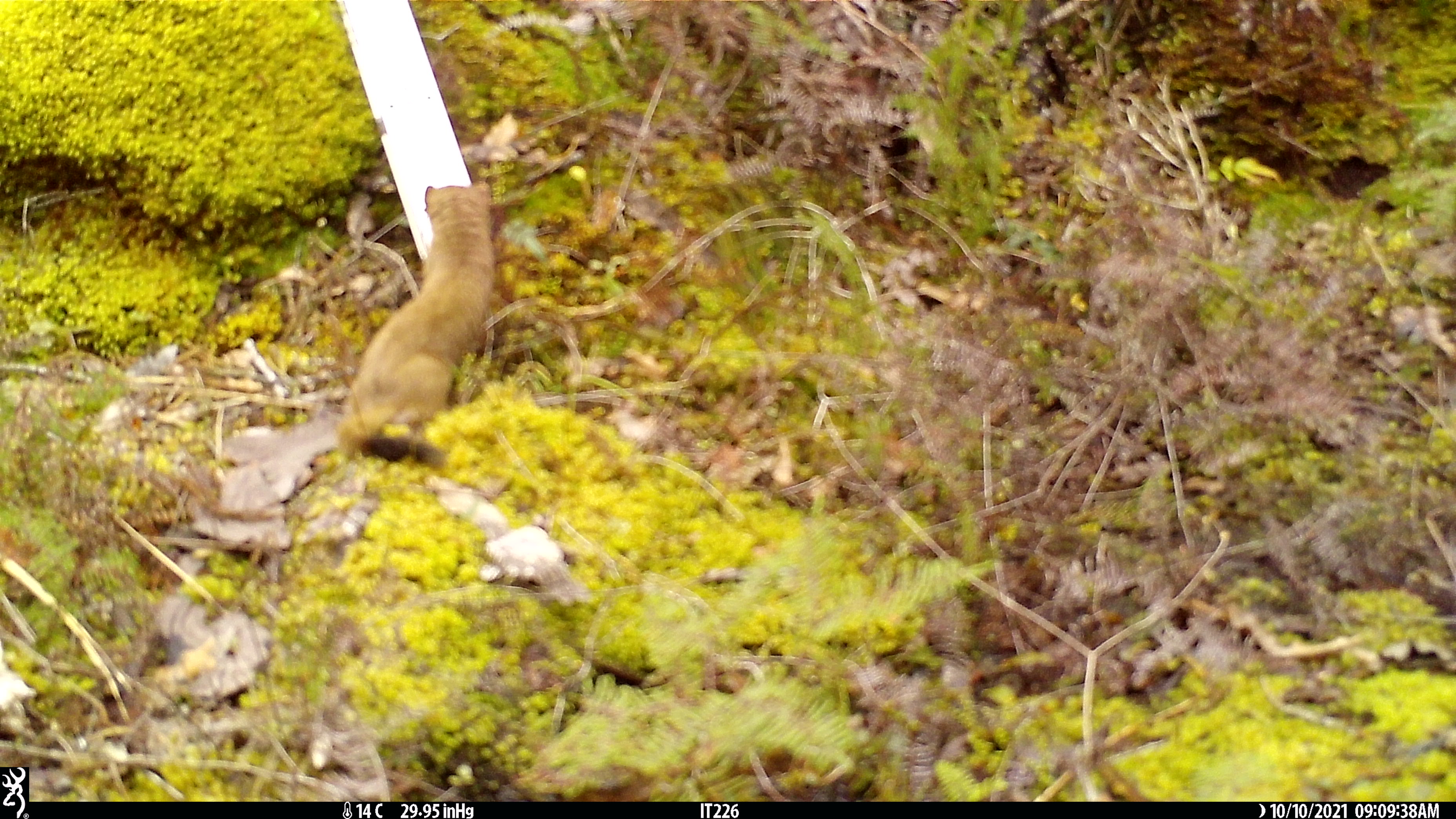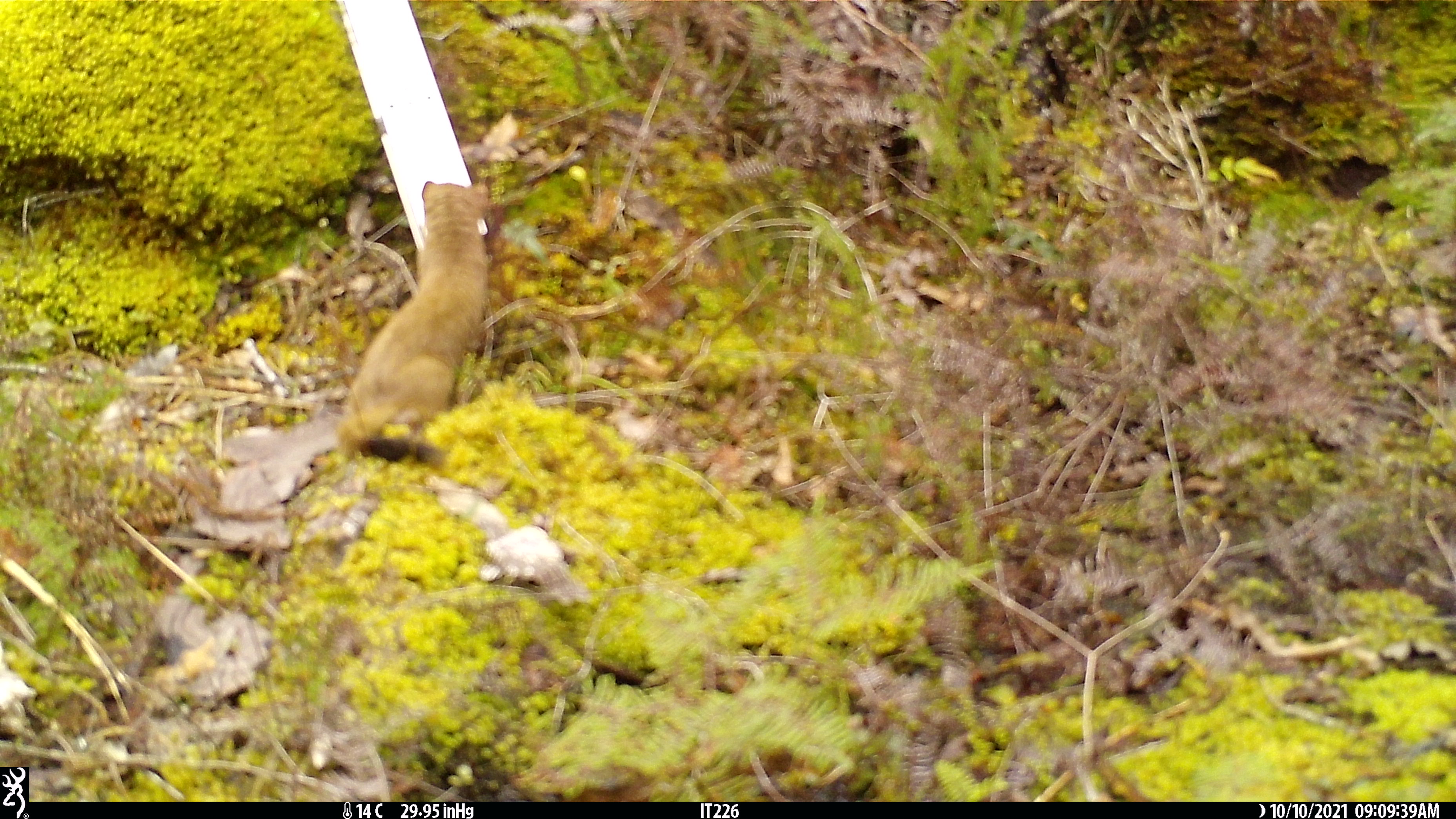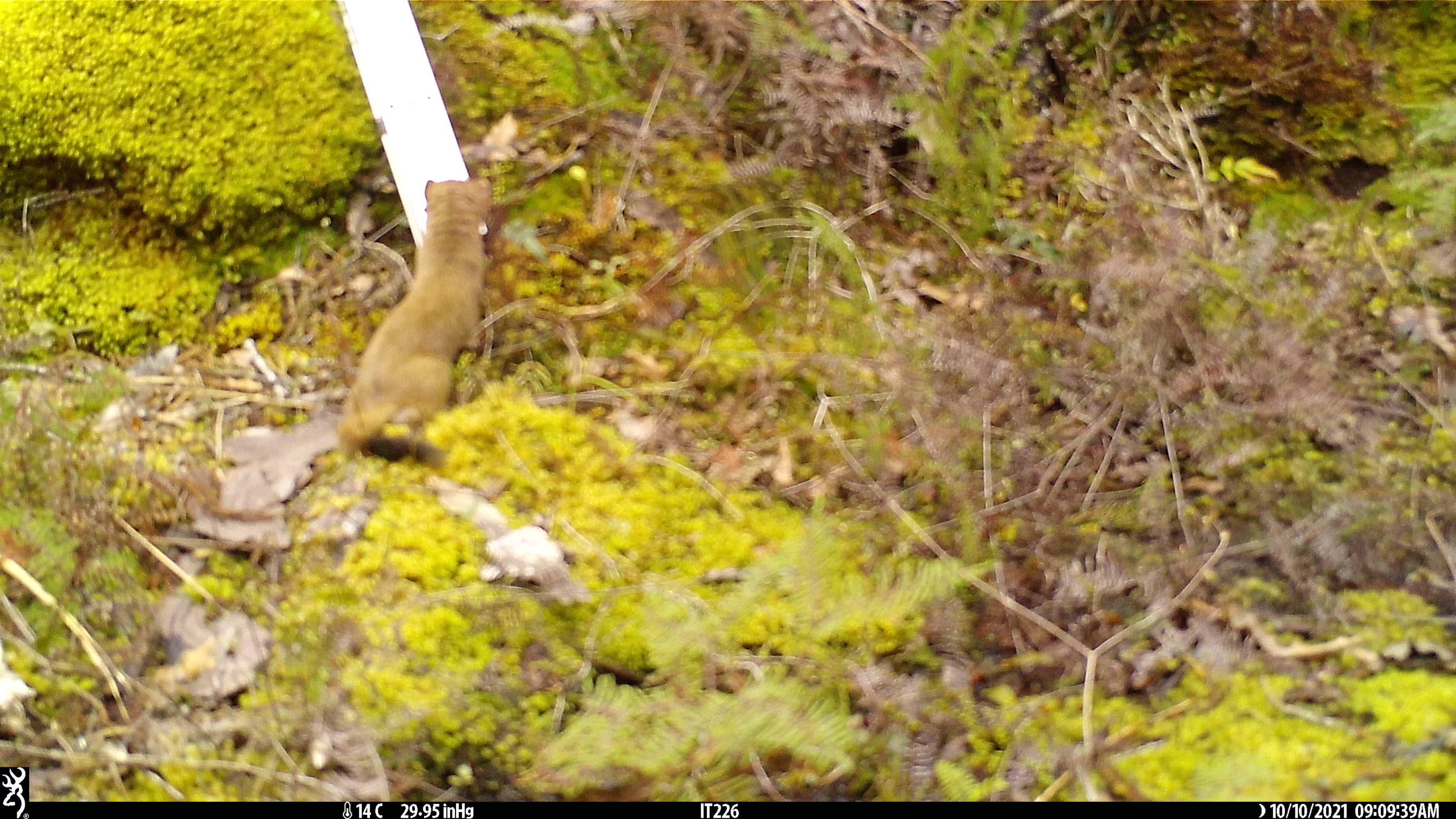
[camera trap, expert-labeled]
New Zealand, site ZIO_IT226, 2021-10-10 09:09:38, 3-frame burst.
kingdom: Animalia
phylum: Chordata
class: Mammalia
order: Carnivora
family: Mustelidae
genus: Mustela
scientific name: Mustela erminea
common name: stoat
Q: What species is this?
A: Stoat (Mustela erminea).